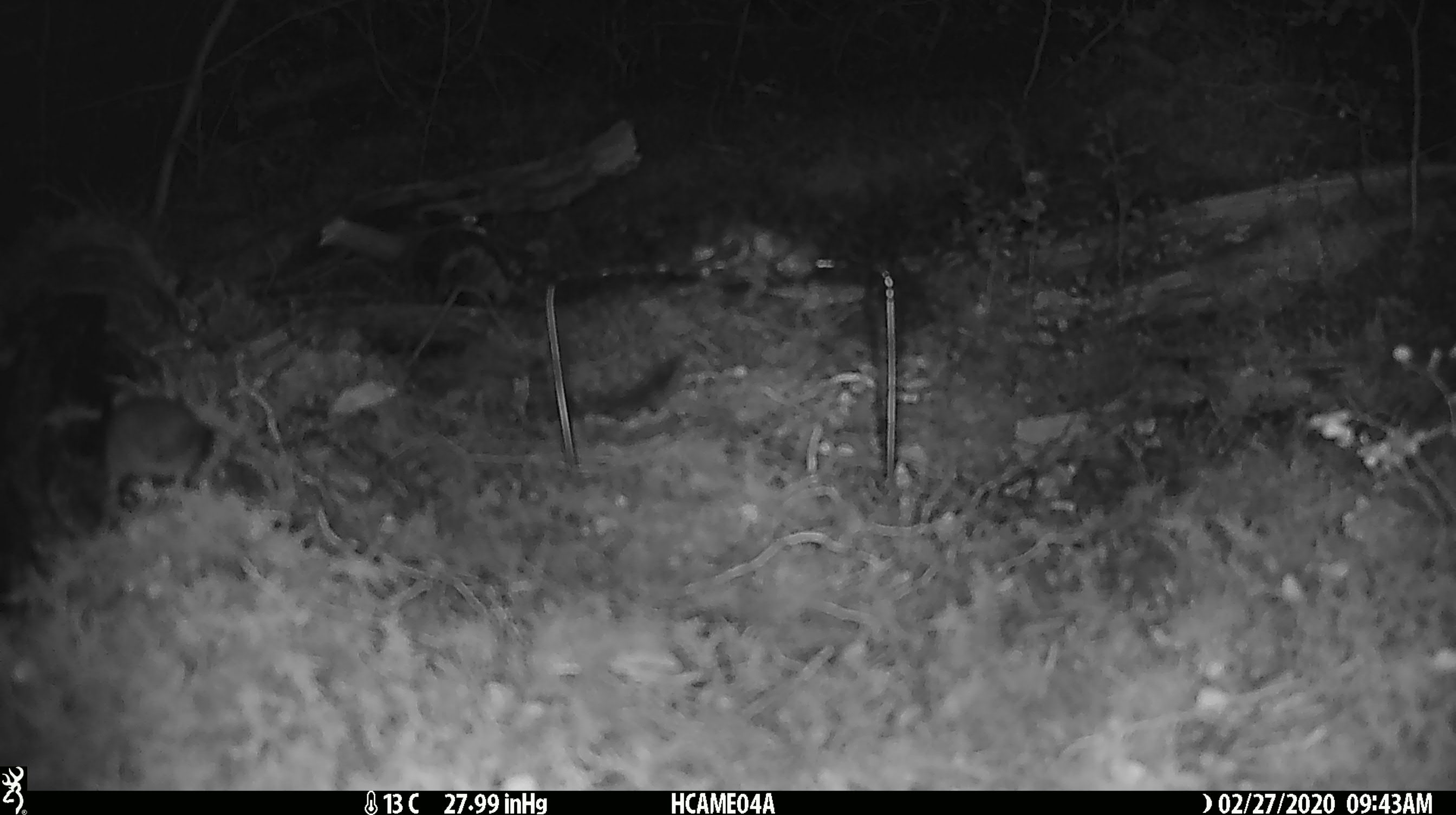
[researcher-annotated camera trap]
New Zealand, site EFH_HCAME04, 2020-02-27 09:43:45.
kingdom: Animalia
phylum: Chordata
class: Mammalia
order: Rodentia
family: Muridae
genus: Mus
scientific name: Mus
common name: mouse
Mouse (Mus).